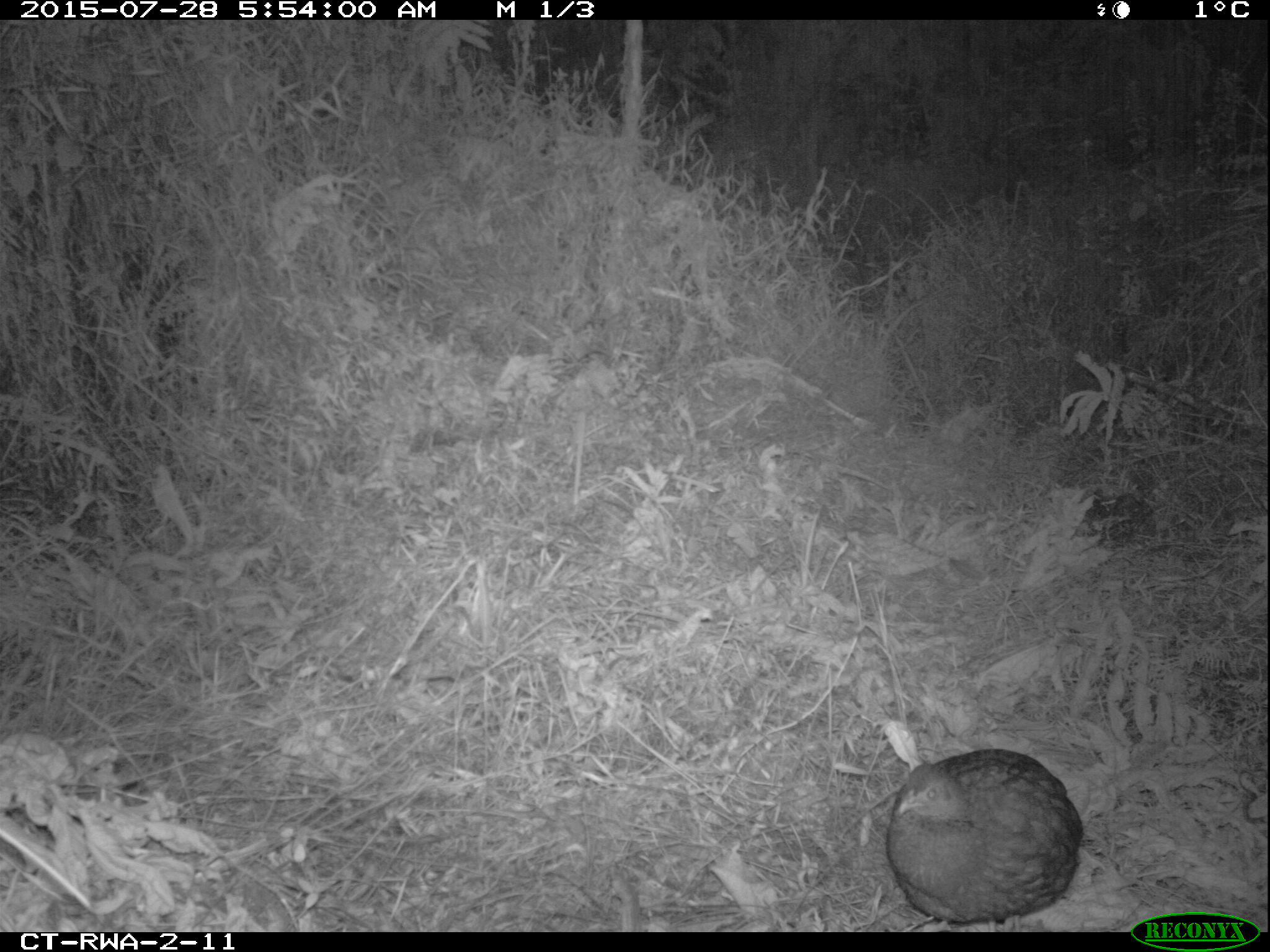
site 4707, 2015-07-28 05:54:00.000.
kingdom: Animalia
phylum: Chordata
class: Aves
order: Galliformes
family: Phasianidae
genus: Pternistis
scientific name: Pternistis nobilis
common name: handsome francolin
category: francolinus nobilis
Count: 1.